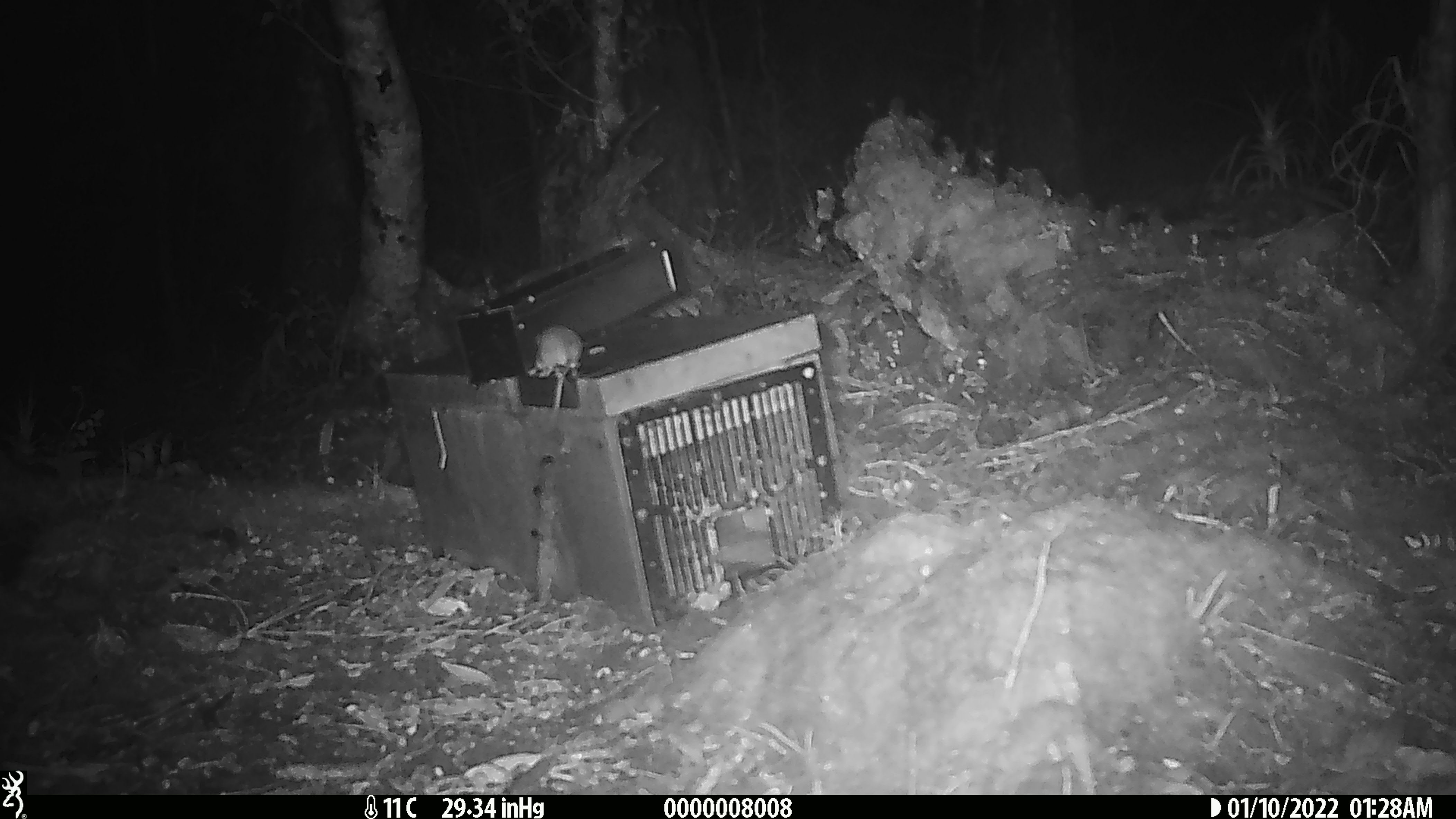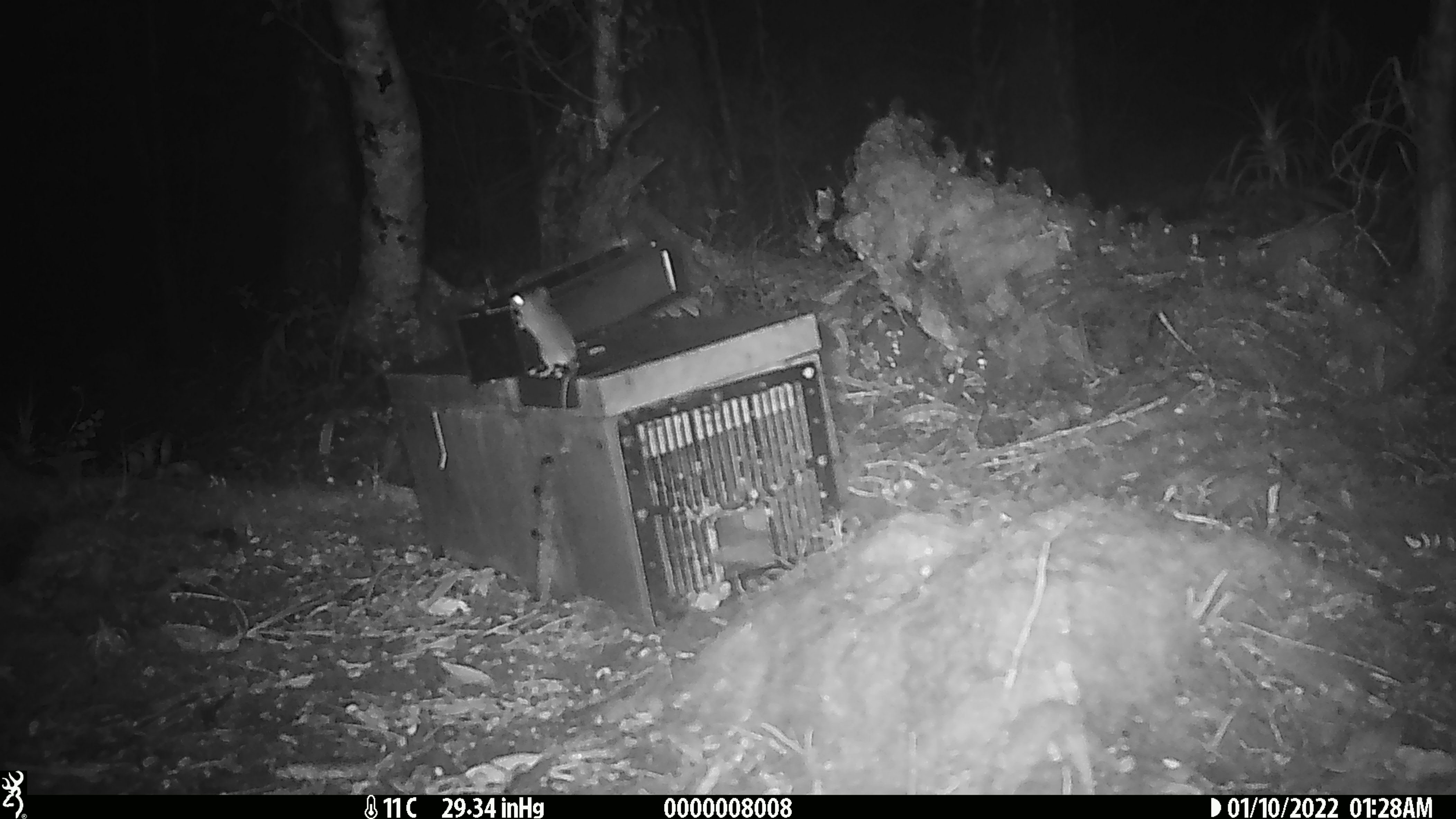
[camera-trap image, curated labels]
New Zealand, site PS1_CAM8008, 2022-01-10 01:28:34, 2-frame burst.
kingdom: Animalia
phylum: Chordata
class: Mammalia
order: Rodentia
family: Muridae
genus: Mus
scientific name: Mus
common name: mouse